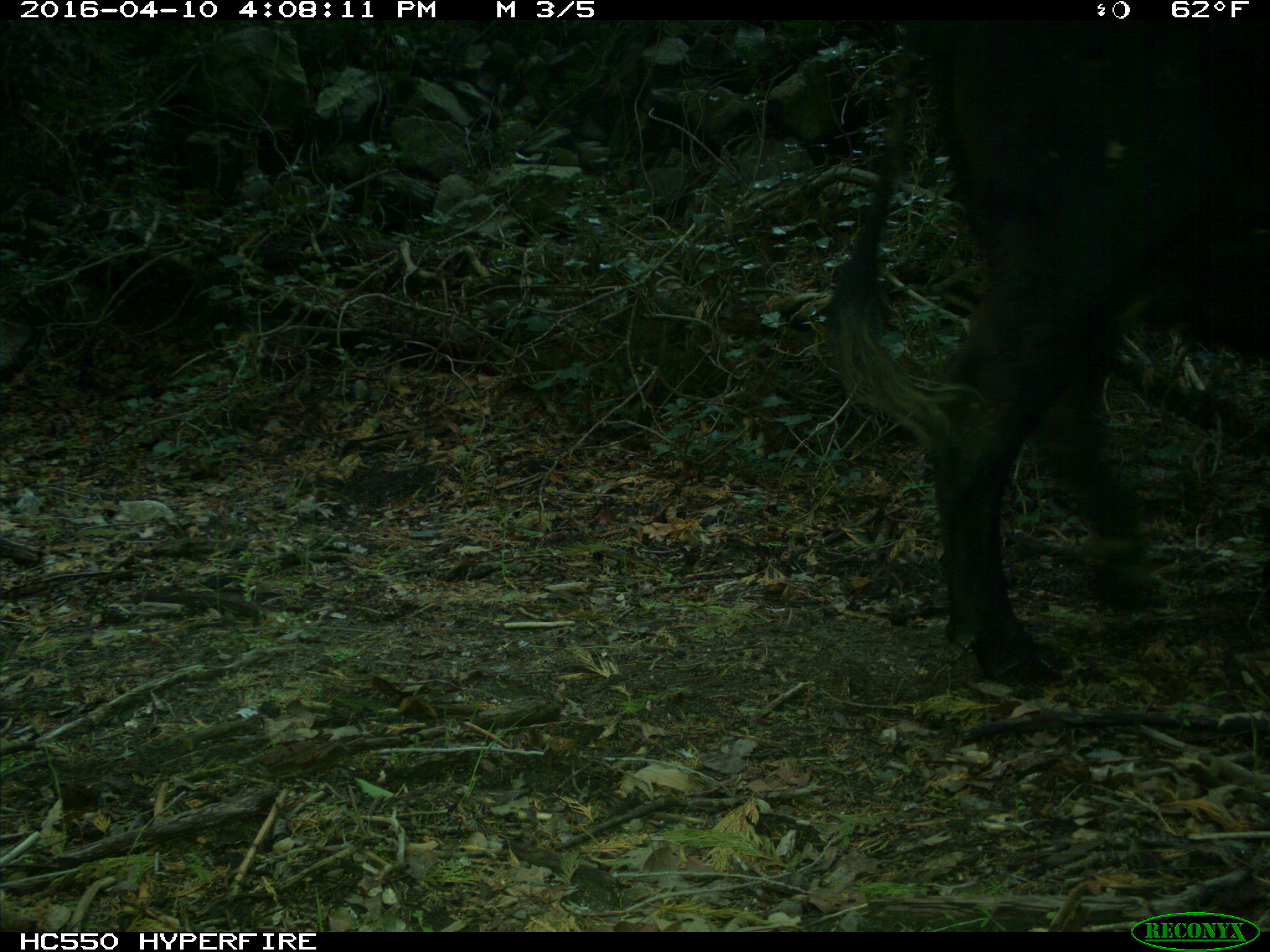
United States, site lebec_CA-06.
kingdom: Animalia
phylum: Chordata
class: Mammalia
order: Artiodactyla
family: Bovidae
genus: Bos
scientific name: Bos taurus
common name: domestic cow